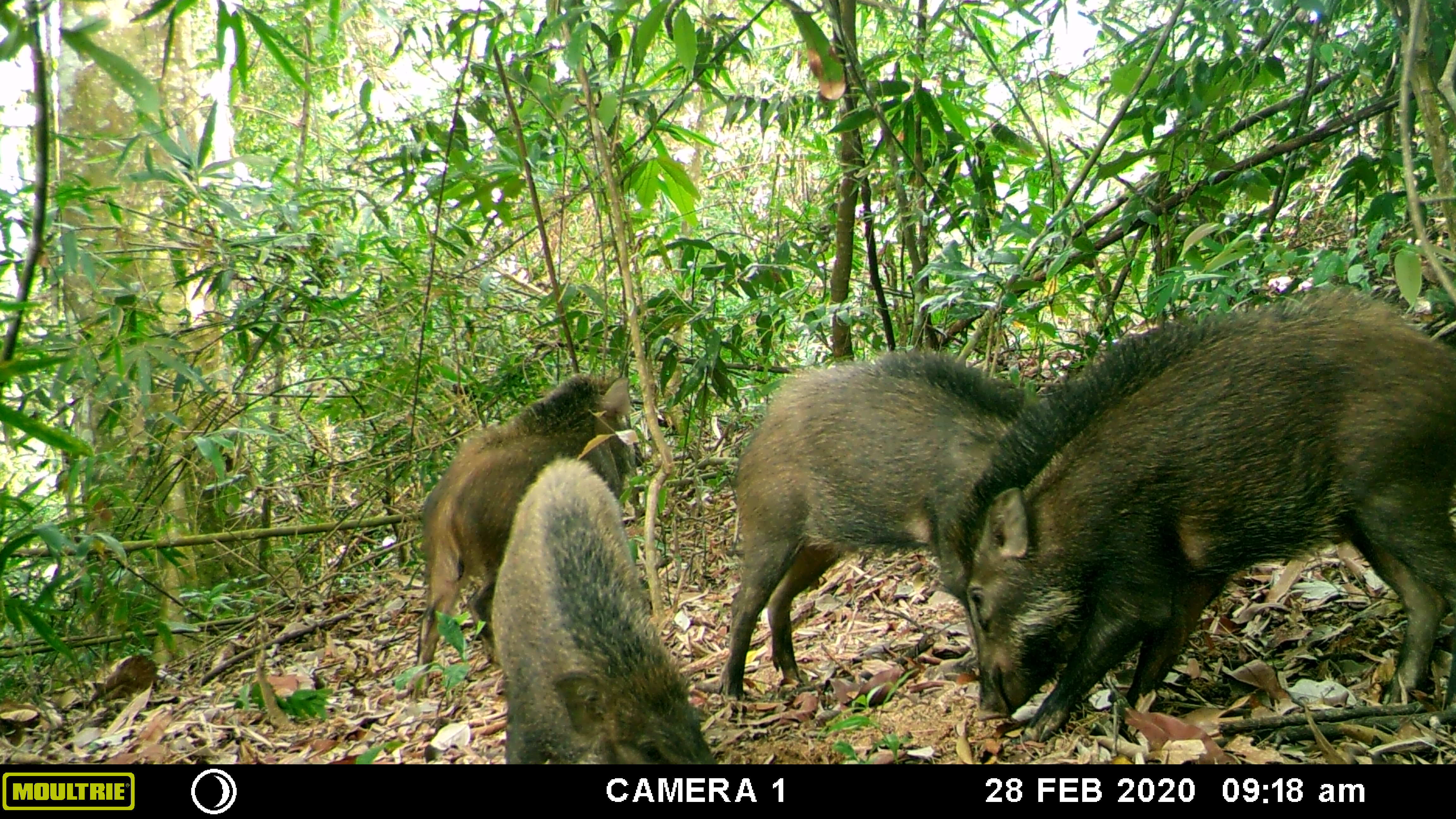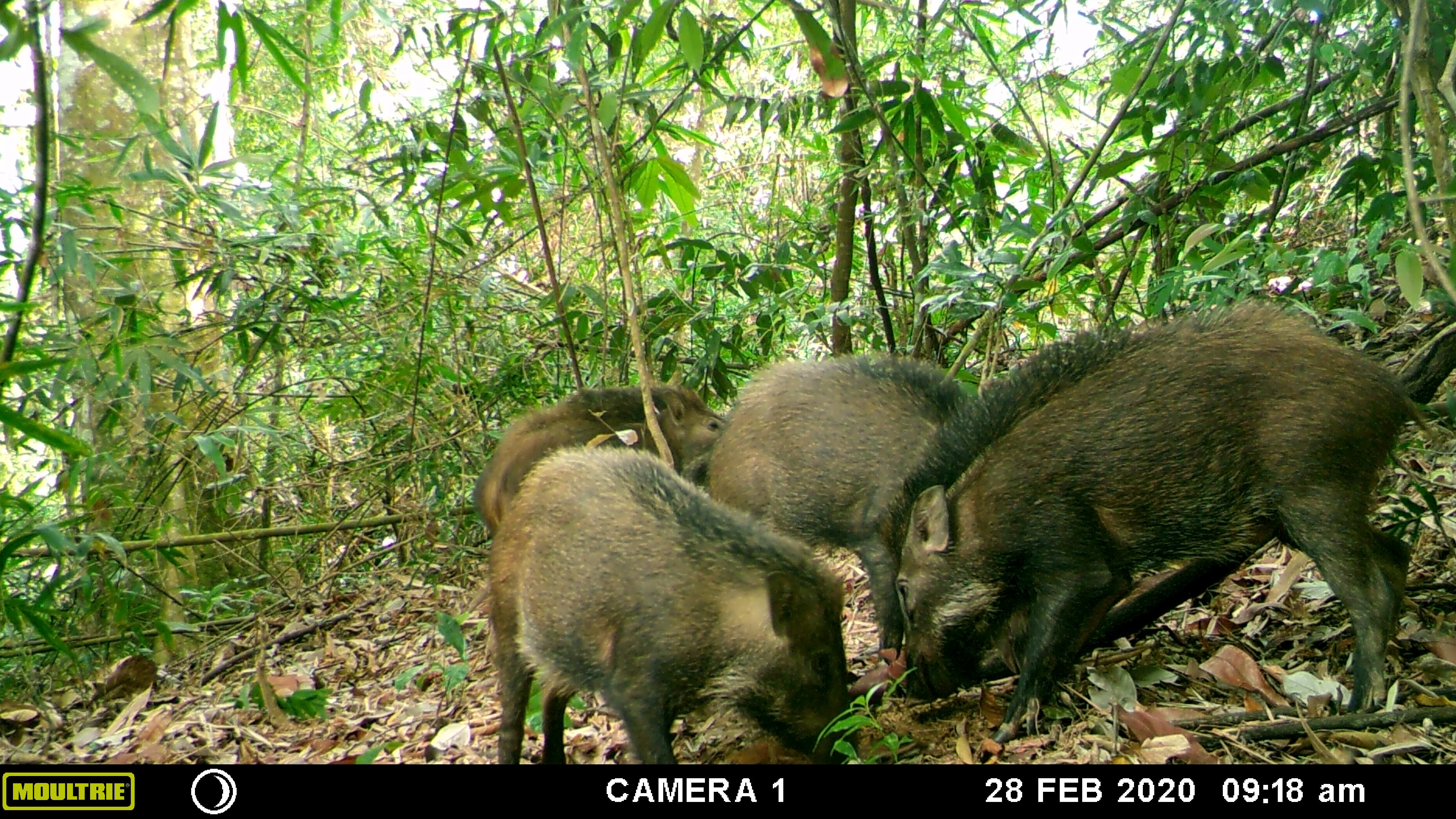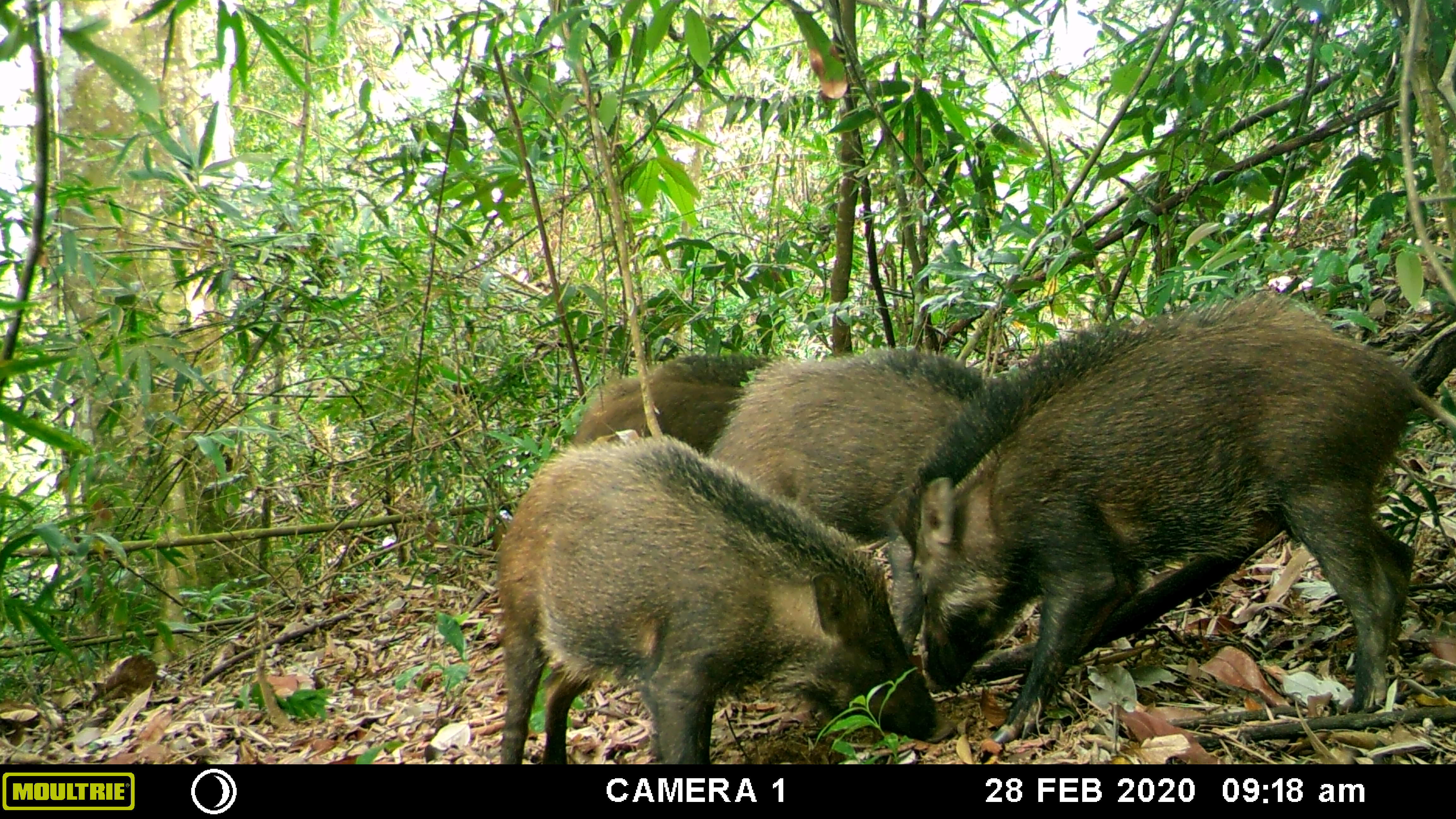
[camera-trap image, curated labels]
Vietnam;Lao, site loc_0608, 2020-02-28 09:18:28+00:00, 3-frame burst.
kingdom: Animalia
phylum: Chordata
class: Mammalia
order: Artiodactyla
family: Suidae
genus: Sus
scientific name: Sus scrofa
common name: eurasian wild pig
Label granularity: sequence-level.